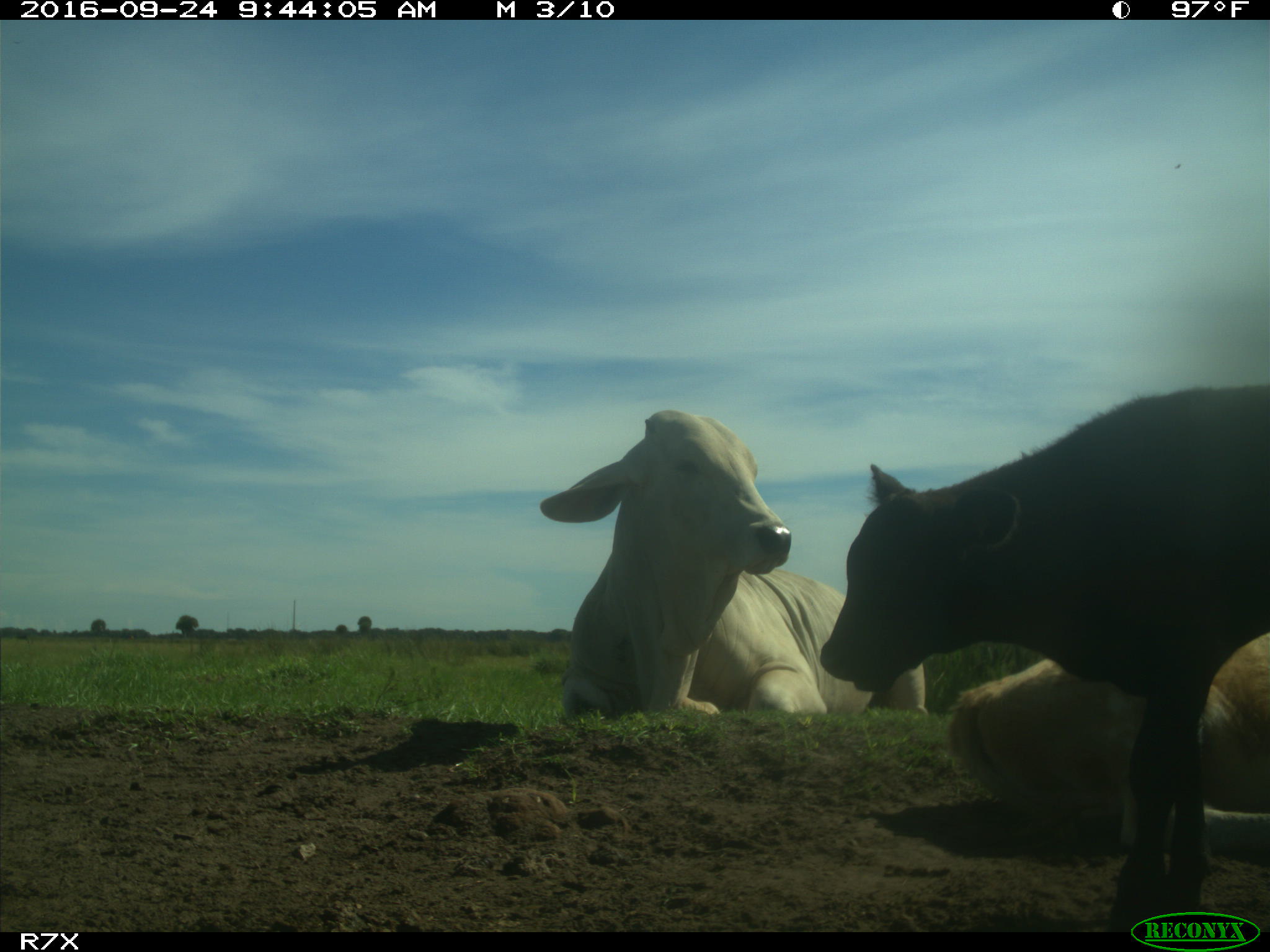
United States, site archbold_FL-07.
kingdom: Animalia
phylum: Chordata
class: Mammalia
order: Artiodactyla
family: Bovidae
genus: Bos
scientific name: Bos taurus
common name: domestic cow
Bos taurus (domestic cow).